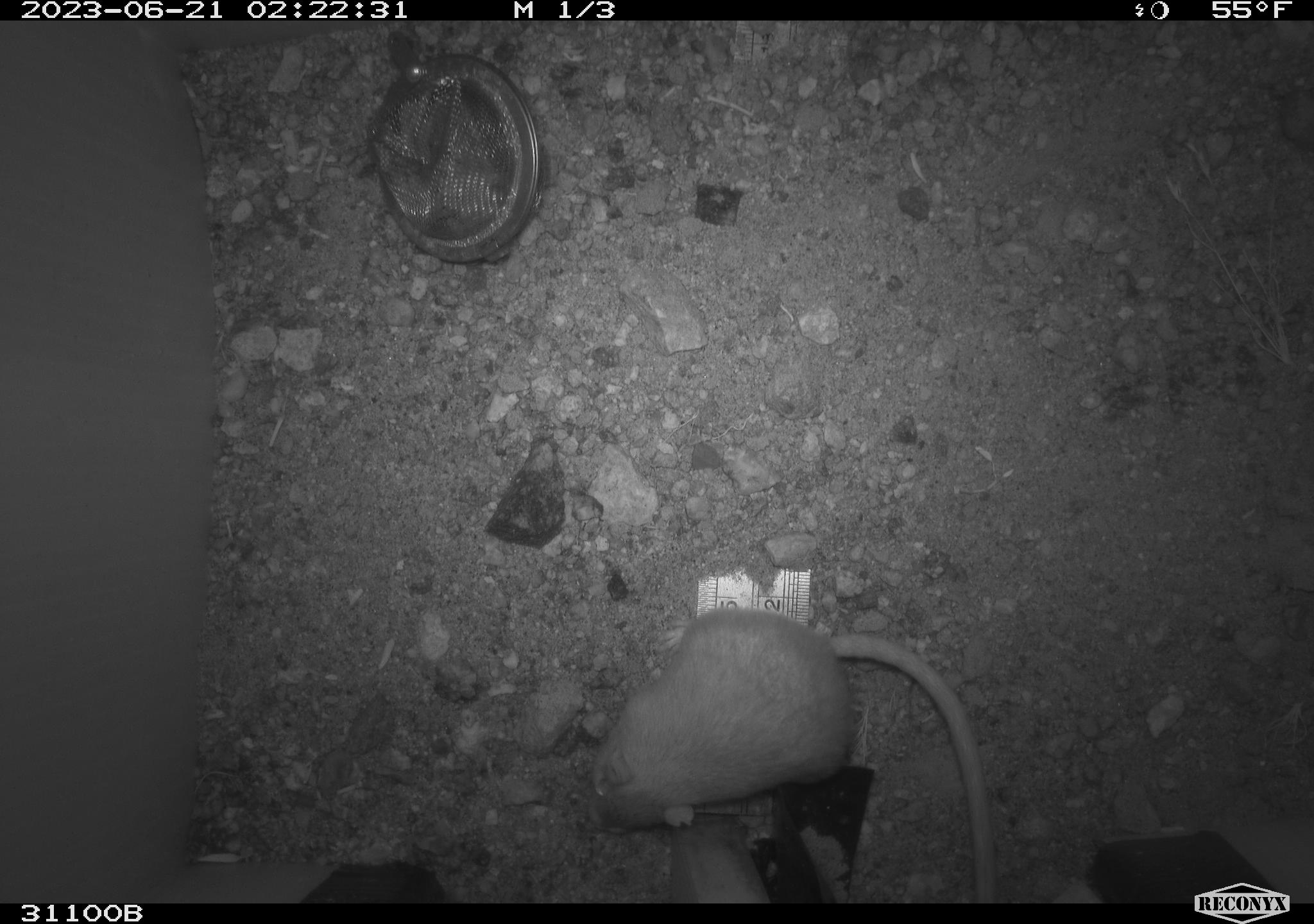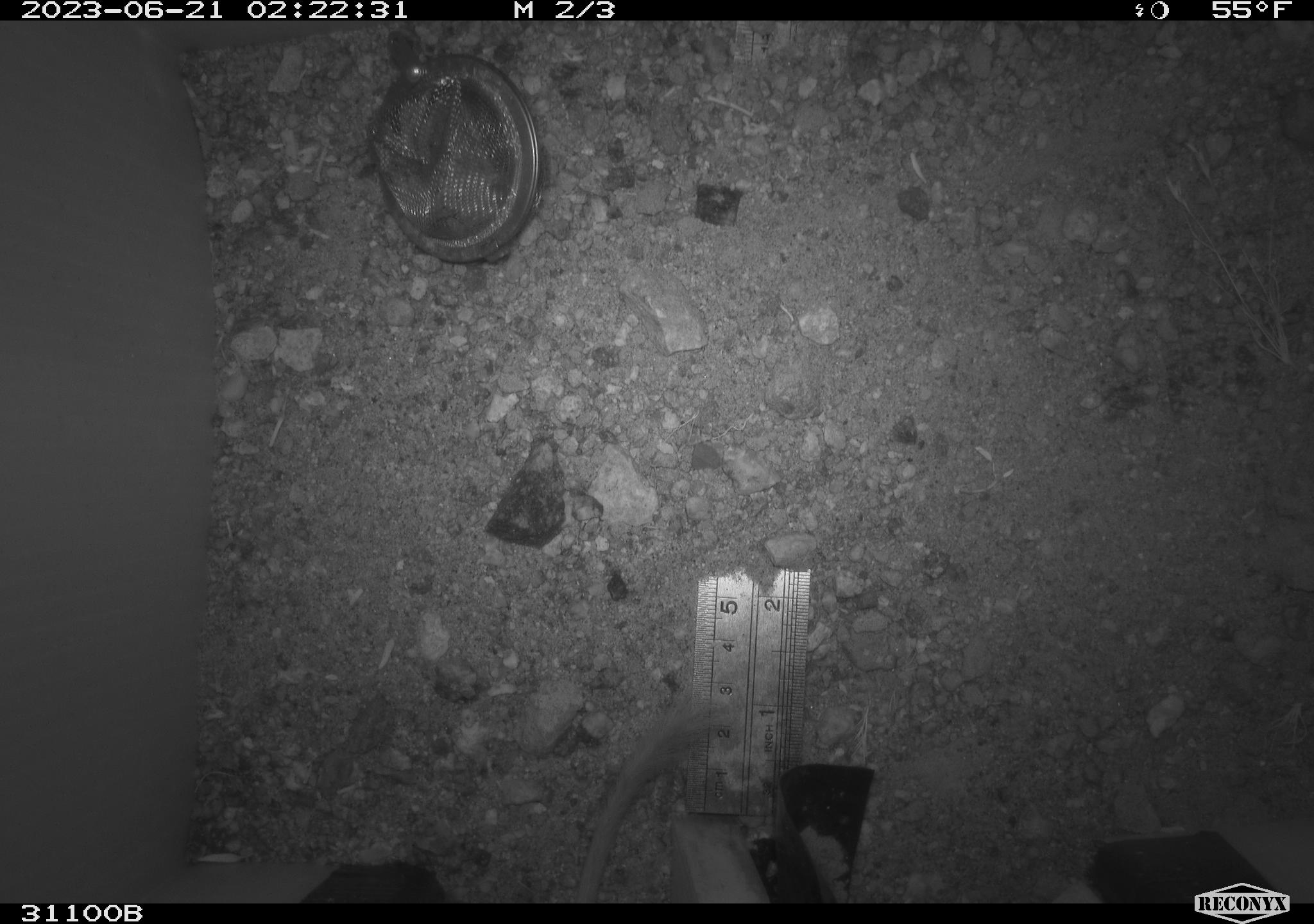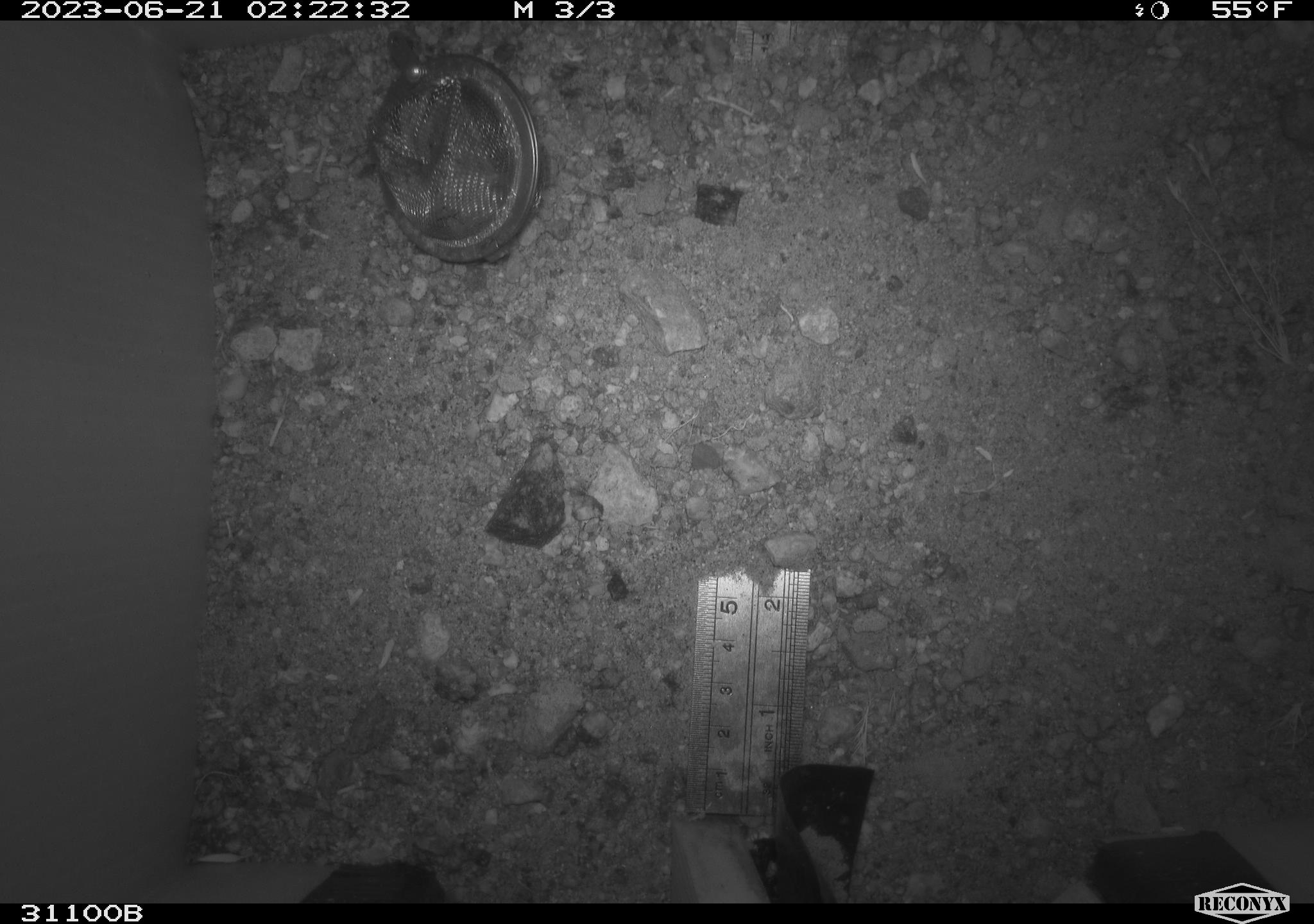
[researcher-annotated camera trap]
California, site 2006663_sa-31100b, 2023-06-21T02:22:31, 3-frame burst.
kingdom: Animalia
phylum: Chordata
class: Mammalia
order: Rodentia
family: Heteromyidae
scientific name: Heteromyidae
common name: kangaroo rats and pocket mice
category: heteromyidae family